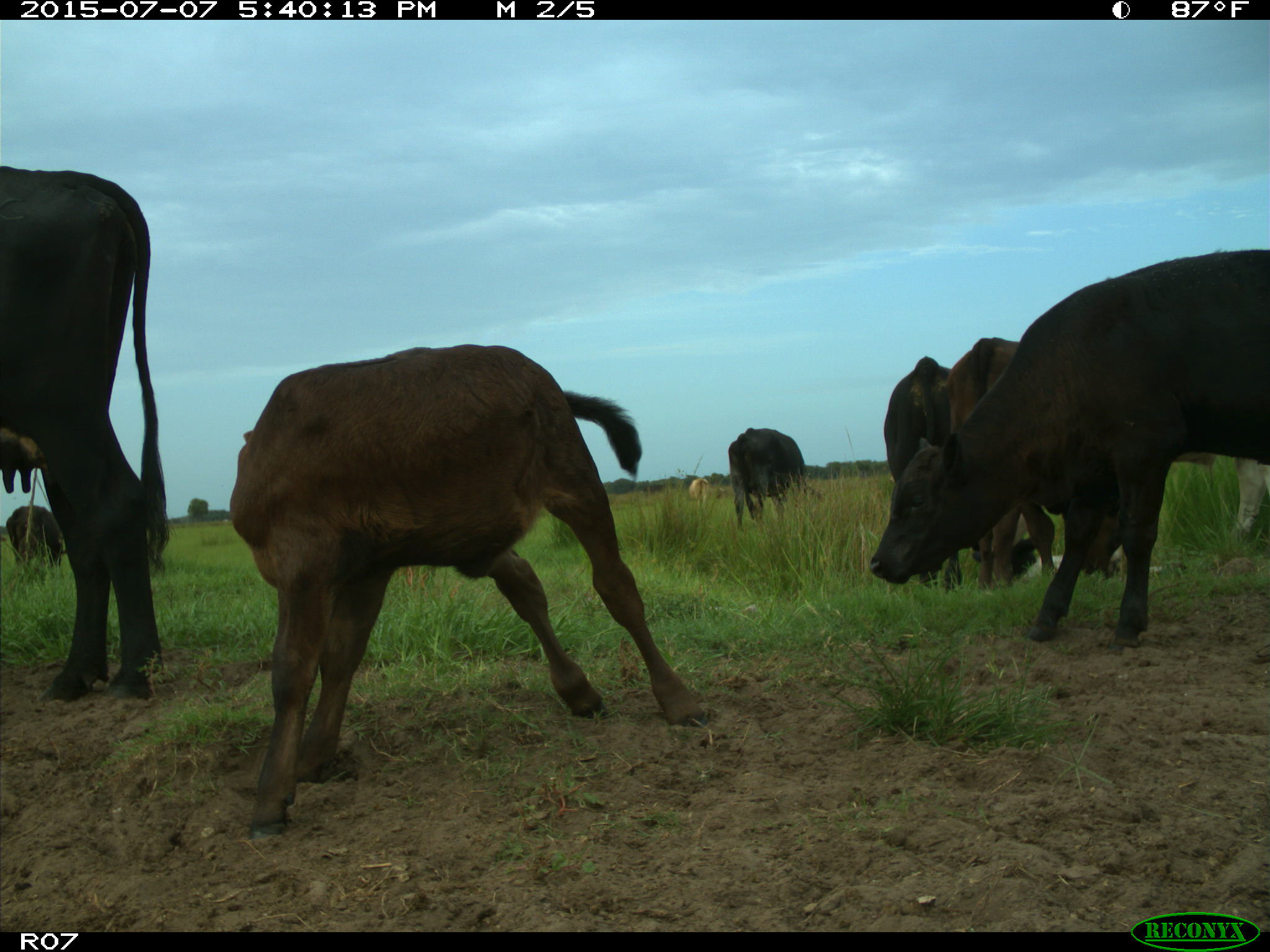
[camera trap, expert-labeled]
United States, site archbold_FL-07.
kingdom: Animalia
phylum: Chordata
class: Mammalia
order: Artiodactyla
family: Bovidae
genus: Bos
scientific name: Bos taurus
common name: domestic cow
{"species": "Bos taurus (domestic cow)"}